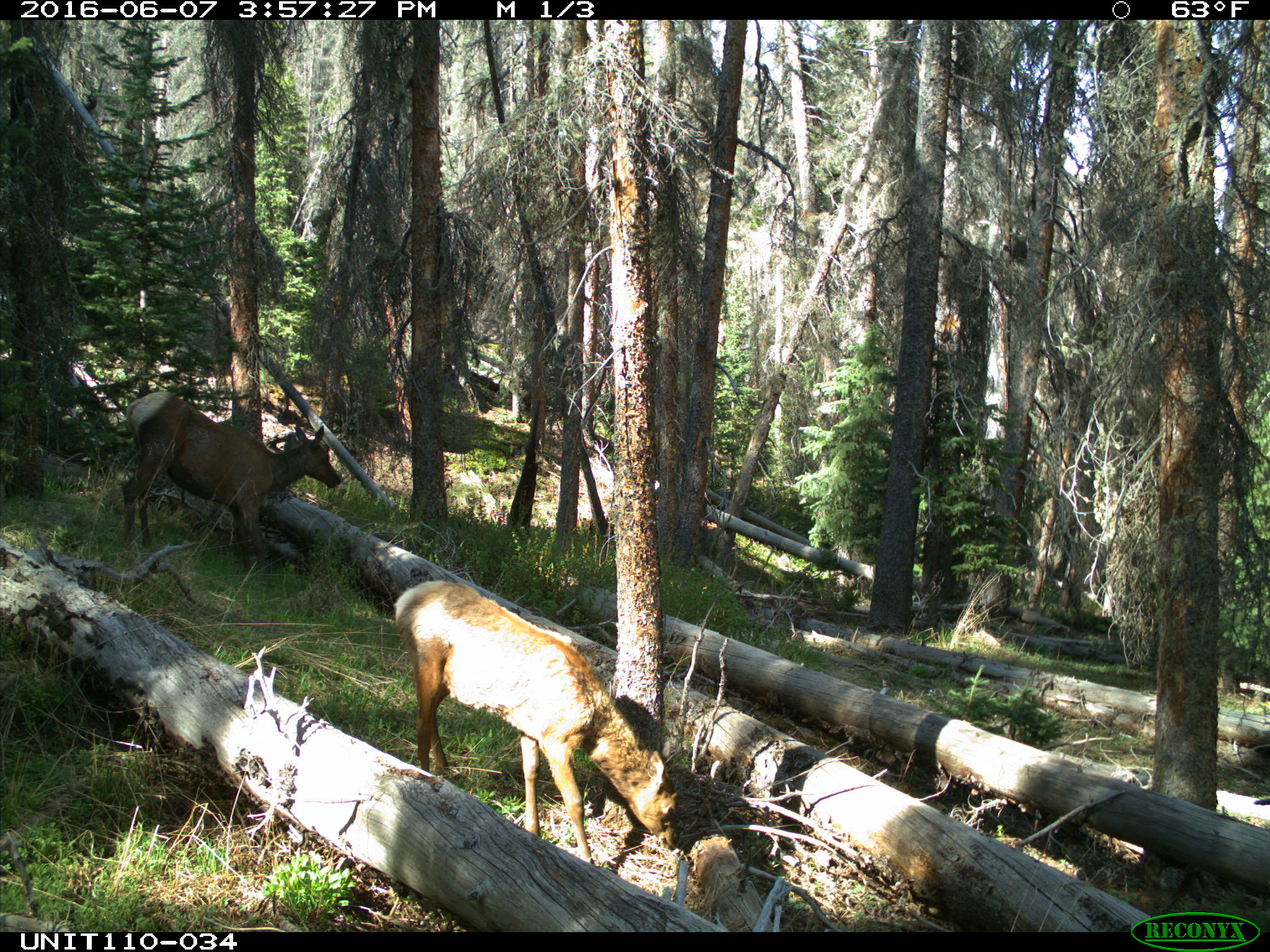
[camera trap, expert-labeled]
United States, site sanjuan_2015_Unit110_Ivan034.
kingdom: Animalia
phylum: Chordata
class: Mammalia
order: Artiodactyla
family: Cervidae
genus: Cervus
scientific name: Cervus elaphus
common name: red deer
Cervus elaphus (red deer).